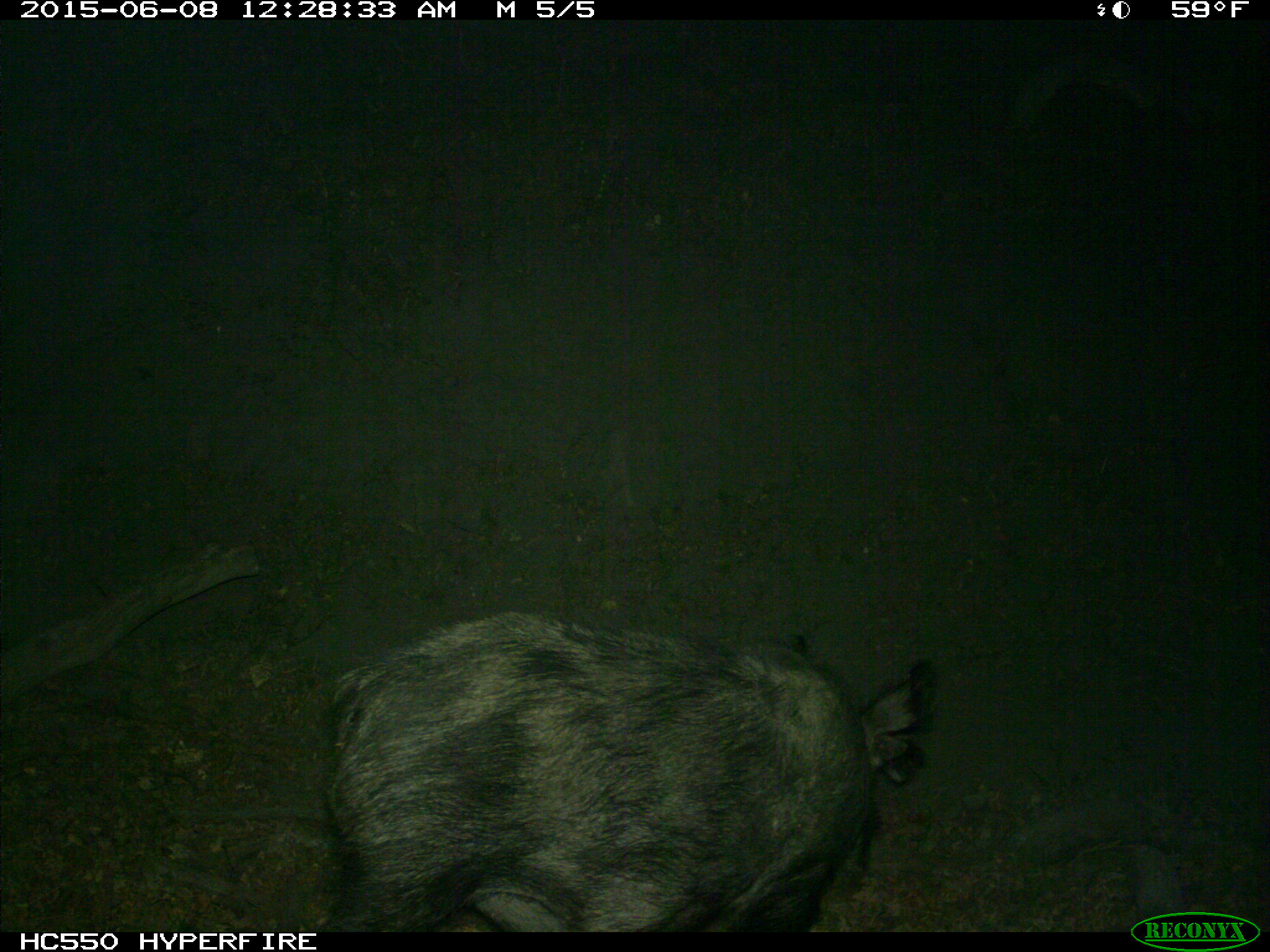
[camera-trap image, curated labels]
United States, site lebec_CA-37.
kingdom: Animalia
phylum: Chordata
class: Mammalia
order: Artiodactyla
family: Suidae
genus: Sus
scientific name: Sus scrofa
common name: wild boar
Sus scrofa (wild boar).